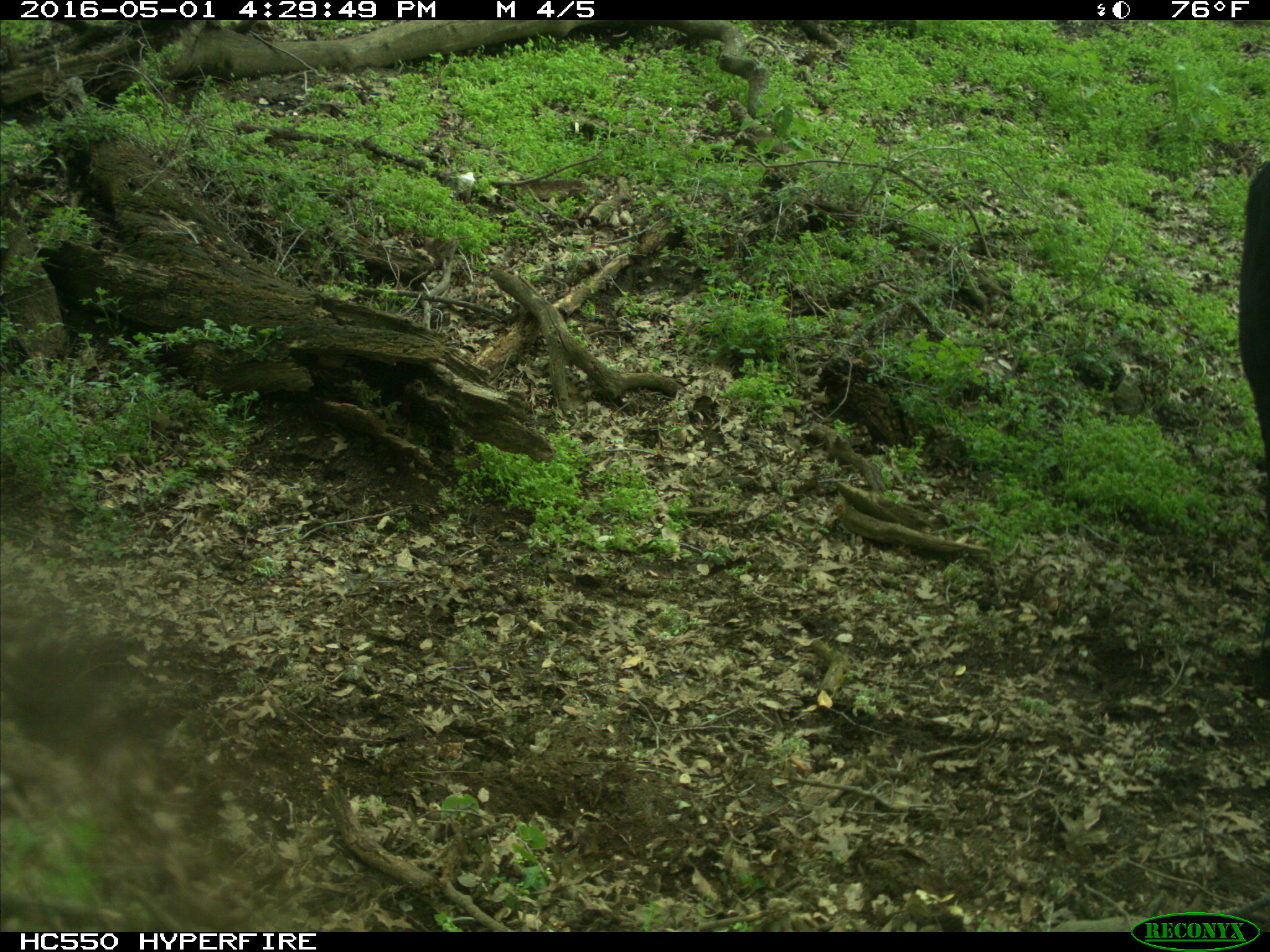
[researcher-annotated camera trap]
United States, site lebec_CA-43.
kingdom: Animalia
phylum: Chordata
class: Mammalia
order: Artiodactyla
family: Bovidae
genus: Bos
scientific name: Bos taurus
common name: domestic cow